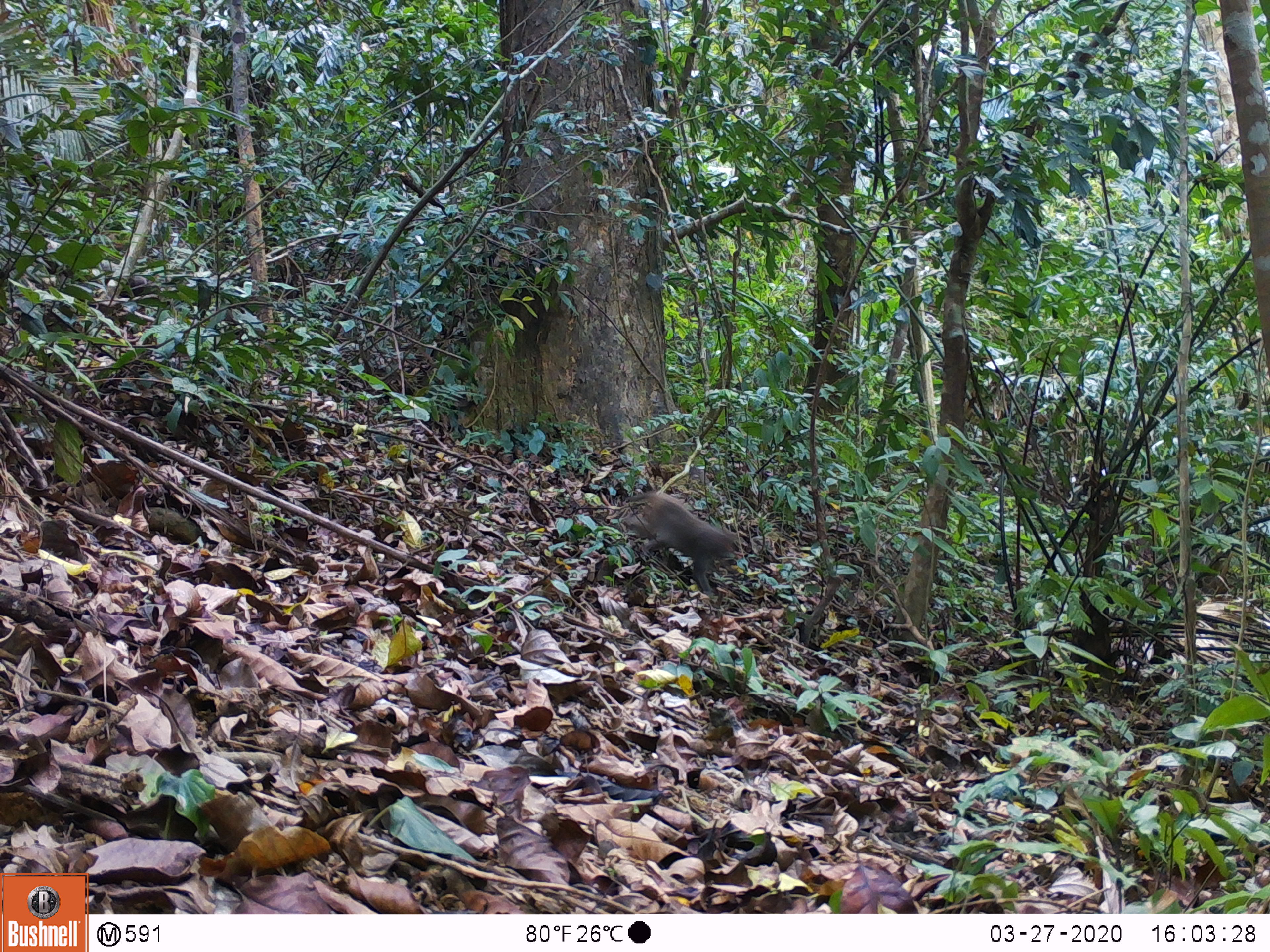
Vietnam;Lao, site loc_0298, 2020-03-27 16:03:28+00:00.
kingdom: Animalia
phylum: Chordata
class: Mammalia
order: Primates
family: Cercopithecidae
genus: Macaca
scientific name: Macaca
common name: macaques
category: assam or rhesus macaque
Assam or rhesus macaque (macaques) (Macaca). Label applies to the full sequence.